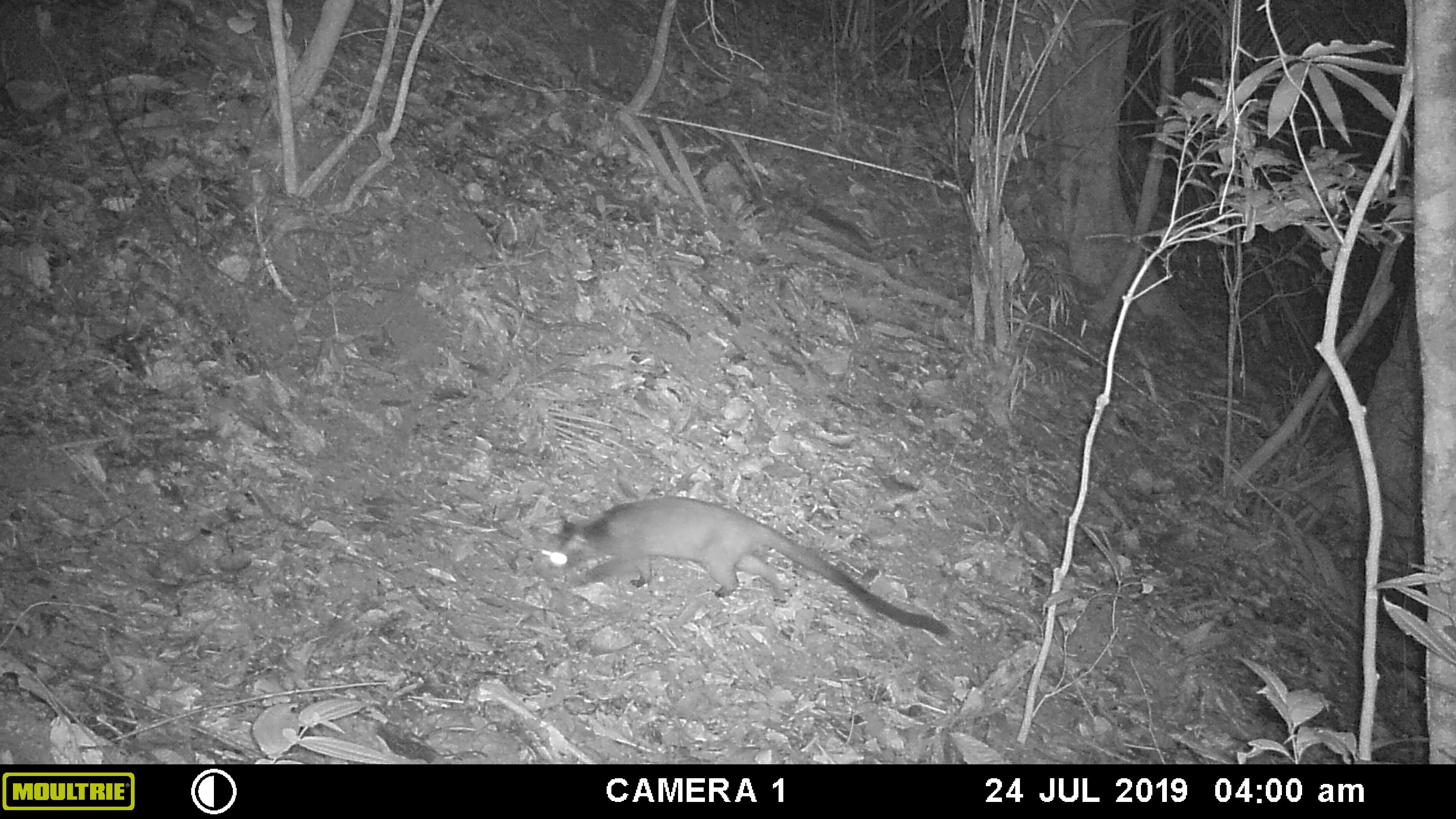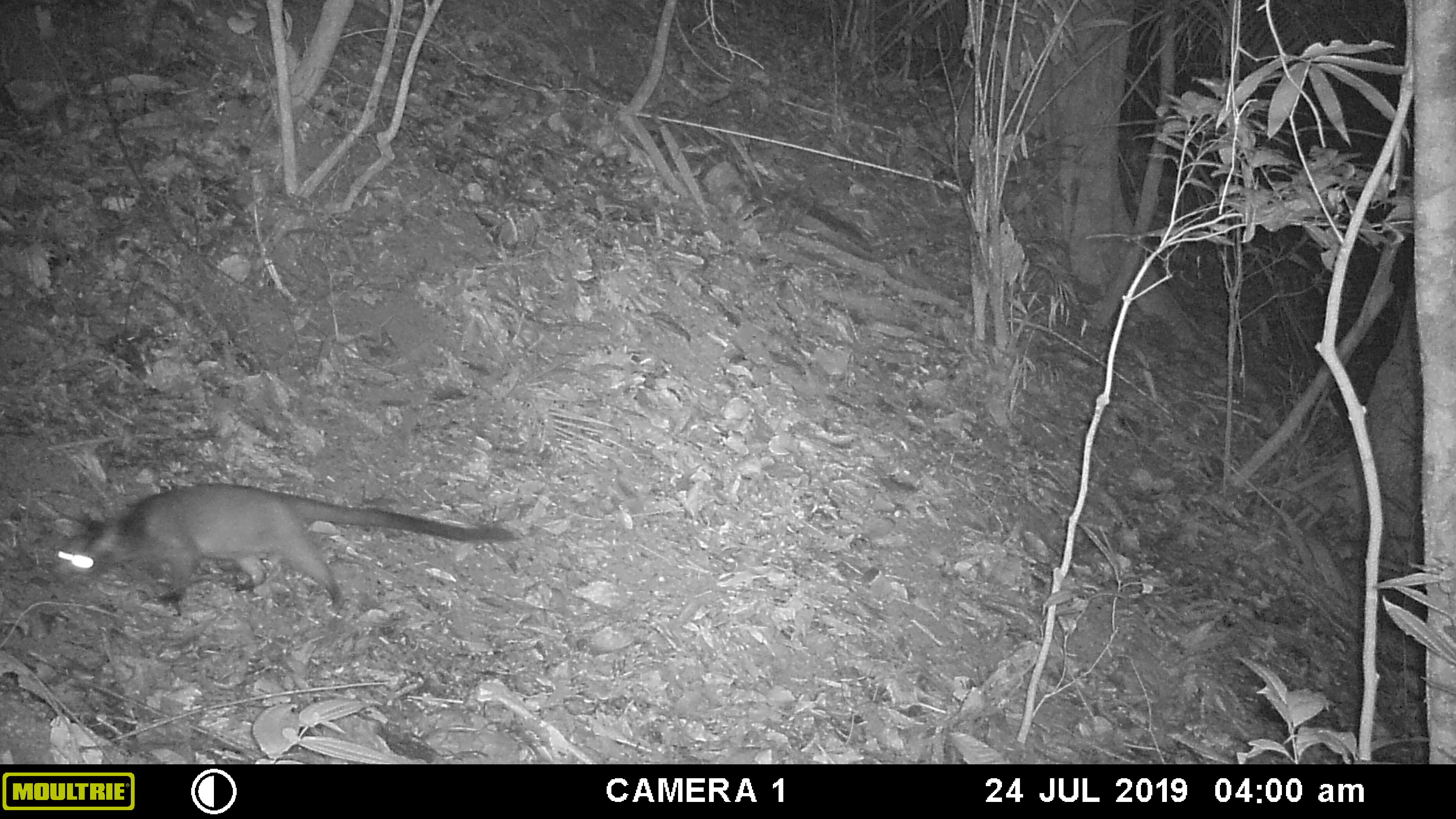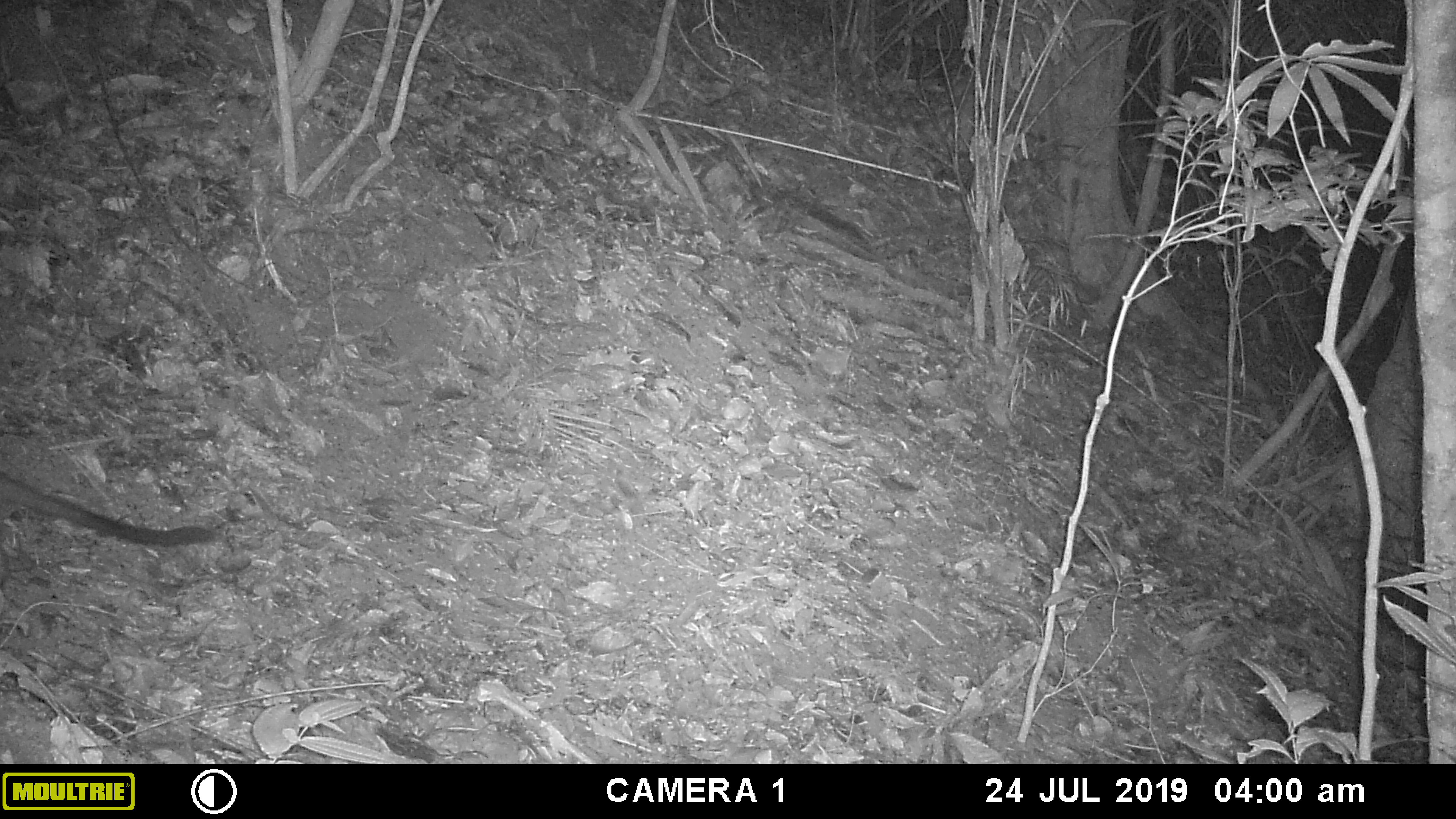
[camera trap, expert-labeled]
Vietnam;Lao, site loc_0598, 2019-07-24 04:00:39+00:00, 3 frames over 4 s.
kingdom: Animalia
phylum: Chordata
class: Mammalia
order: Carnivora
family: Viverridae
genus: Paguma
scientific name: Paguma larvata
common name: masked palm civet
Masked palm civet (Paguma larvata). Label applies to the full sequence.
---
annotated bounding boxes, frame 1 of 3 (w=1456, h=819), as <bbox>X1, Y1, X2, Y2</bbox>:
masked palm civet: <bbox>529, 496, 949, 636</bbox>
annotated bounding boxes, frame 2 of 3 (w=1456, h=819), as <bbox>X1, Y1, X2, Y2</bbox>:
masked palm civet: <bbox>51, 482, 516, 609</bbox>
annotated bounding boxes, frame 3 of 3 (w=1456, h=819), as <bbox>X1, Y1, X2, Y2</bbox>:
masked palm civet: <bbox>0, 470, 213, 576</bbox>